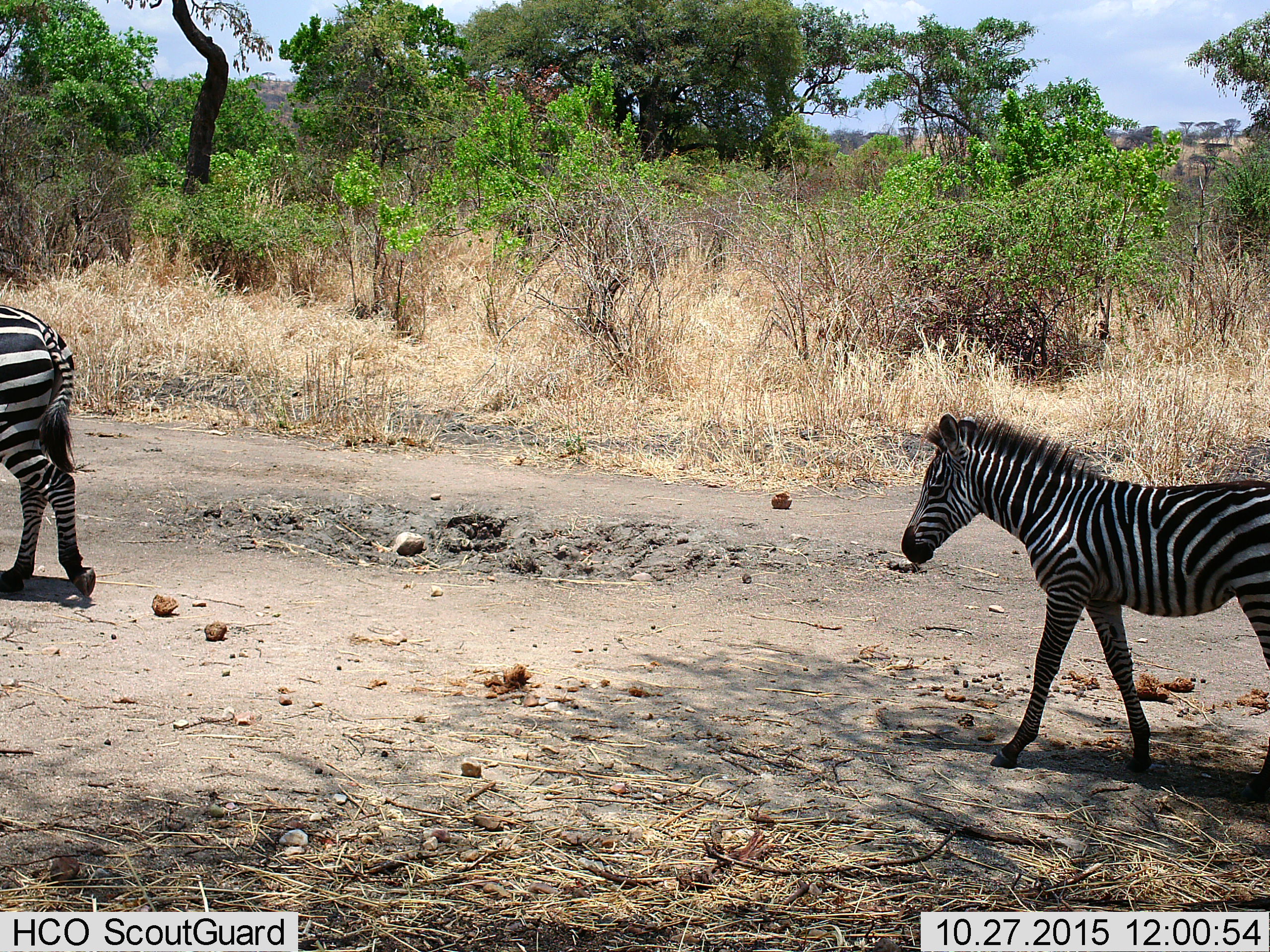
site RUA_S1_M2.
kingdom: Animalia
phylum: Chordata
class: Mammalia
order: Perissodactyla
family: Equidae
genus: Equus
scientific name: Equus quagga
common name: plains zebra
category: zebraplains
Zebraplains (plains zebra) (Equus quagga), count 2. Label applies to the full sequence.